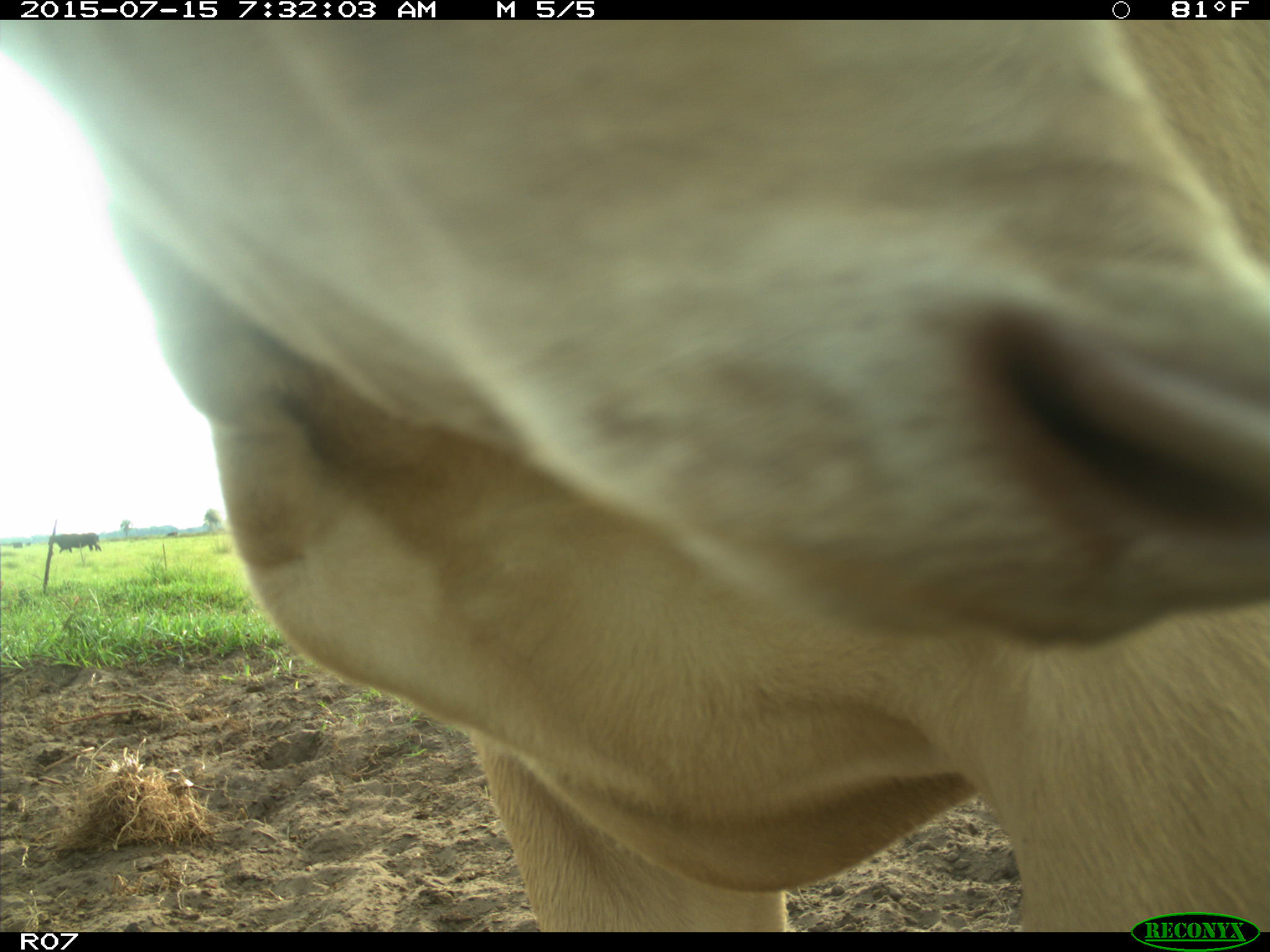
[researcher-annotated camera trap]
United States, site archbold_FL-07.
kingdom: Animalia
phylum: Chordata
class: Mammalia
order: Artiodactyla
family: Bovidae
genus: Bos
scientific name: Bos taurus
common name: domestic cow